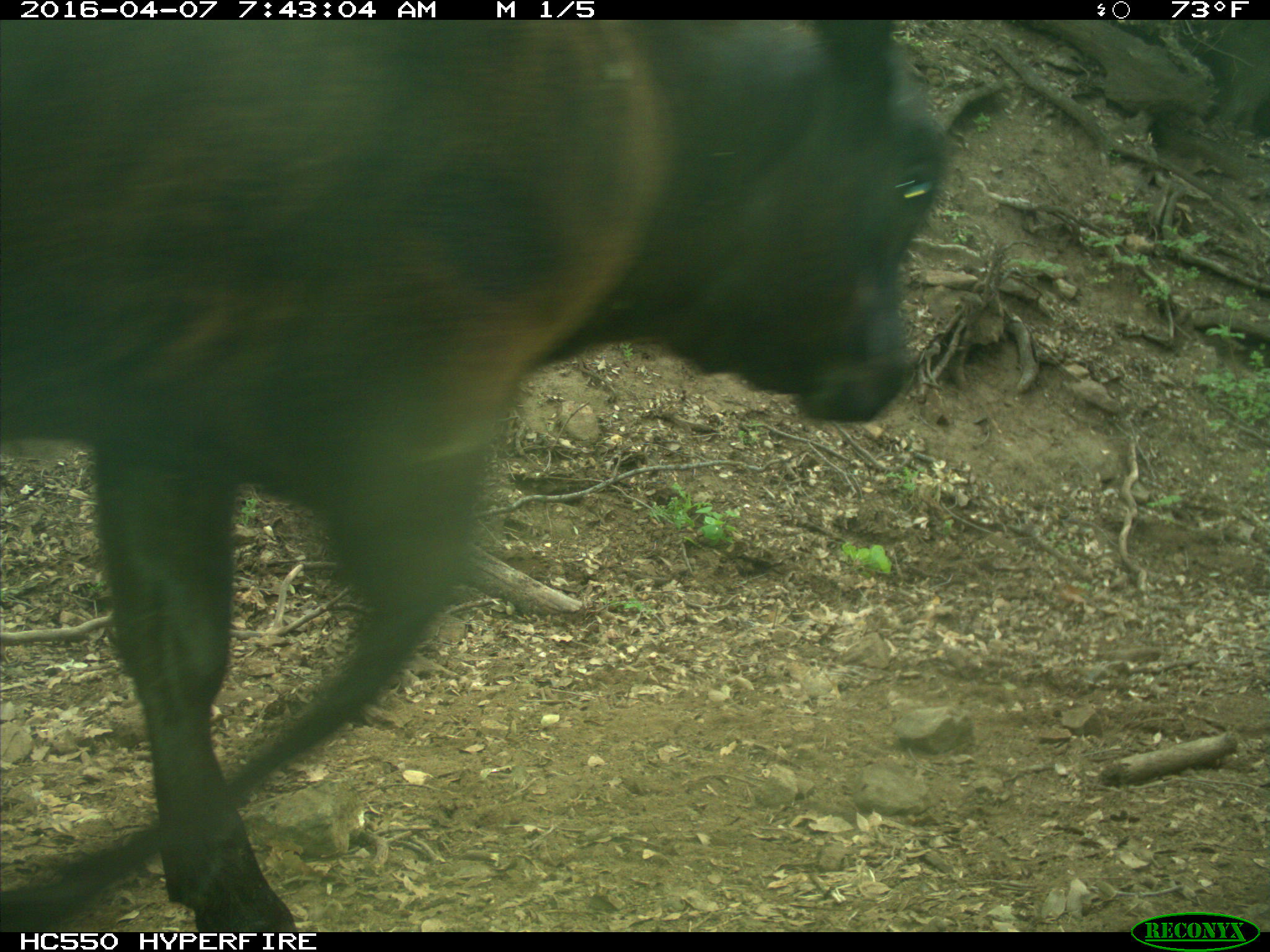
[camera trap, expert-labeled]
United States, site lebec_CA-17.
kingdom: Animalia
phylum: Chordata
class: Mammalia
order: Artiodactyla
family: Bovidae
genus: Bos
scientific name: Bos taurus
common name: domestic cow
Bos taurus (domestic cow).